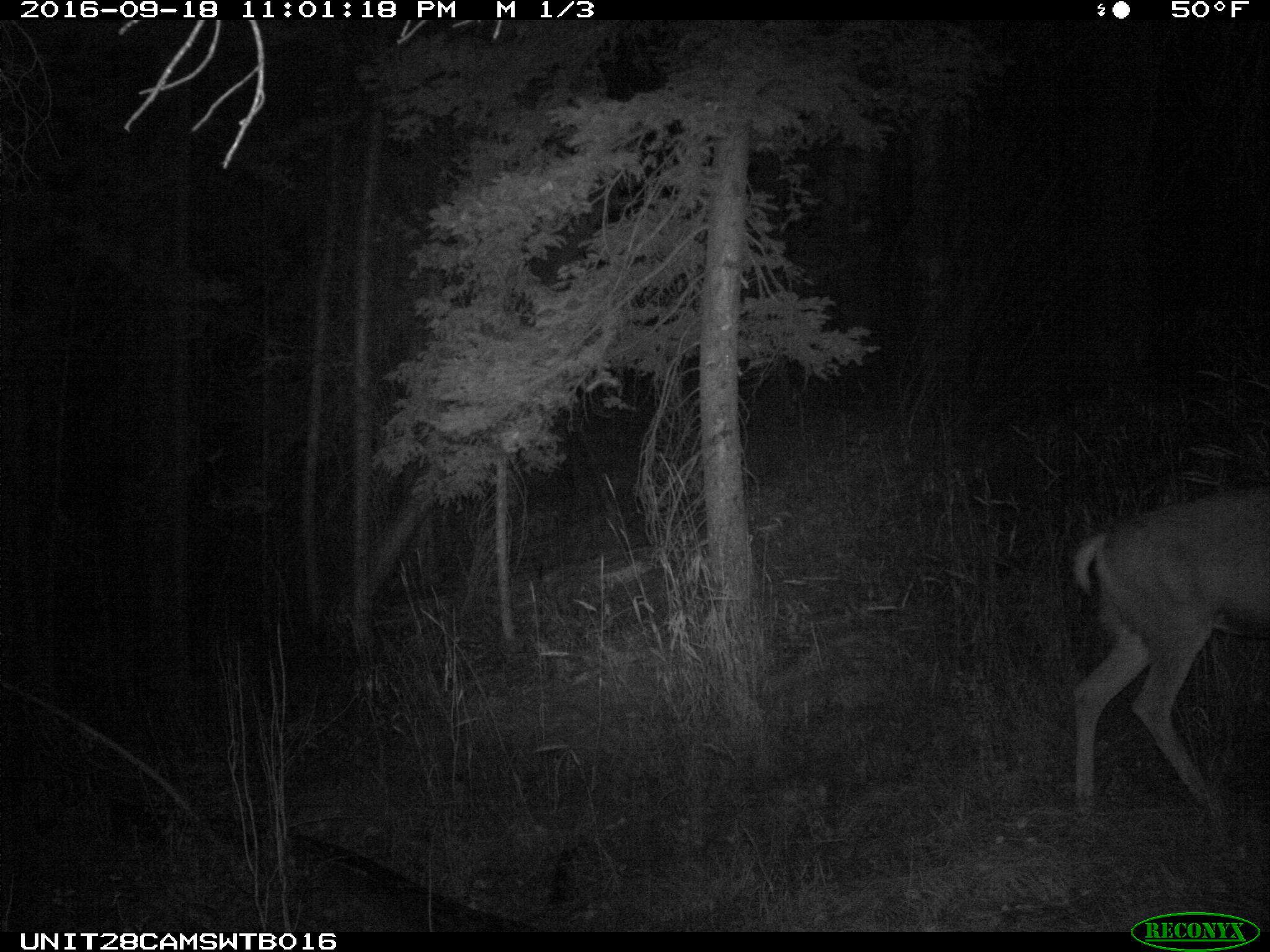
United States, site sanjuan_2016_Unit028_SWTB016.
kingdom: Animalia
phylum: Chordata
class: Mammalia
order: Artiodactyla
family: Cervidae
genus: Odocoileus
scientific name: Odocoileus hemionus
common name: mule deer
Odocoileus hemionus (mule deer).